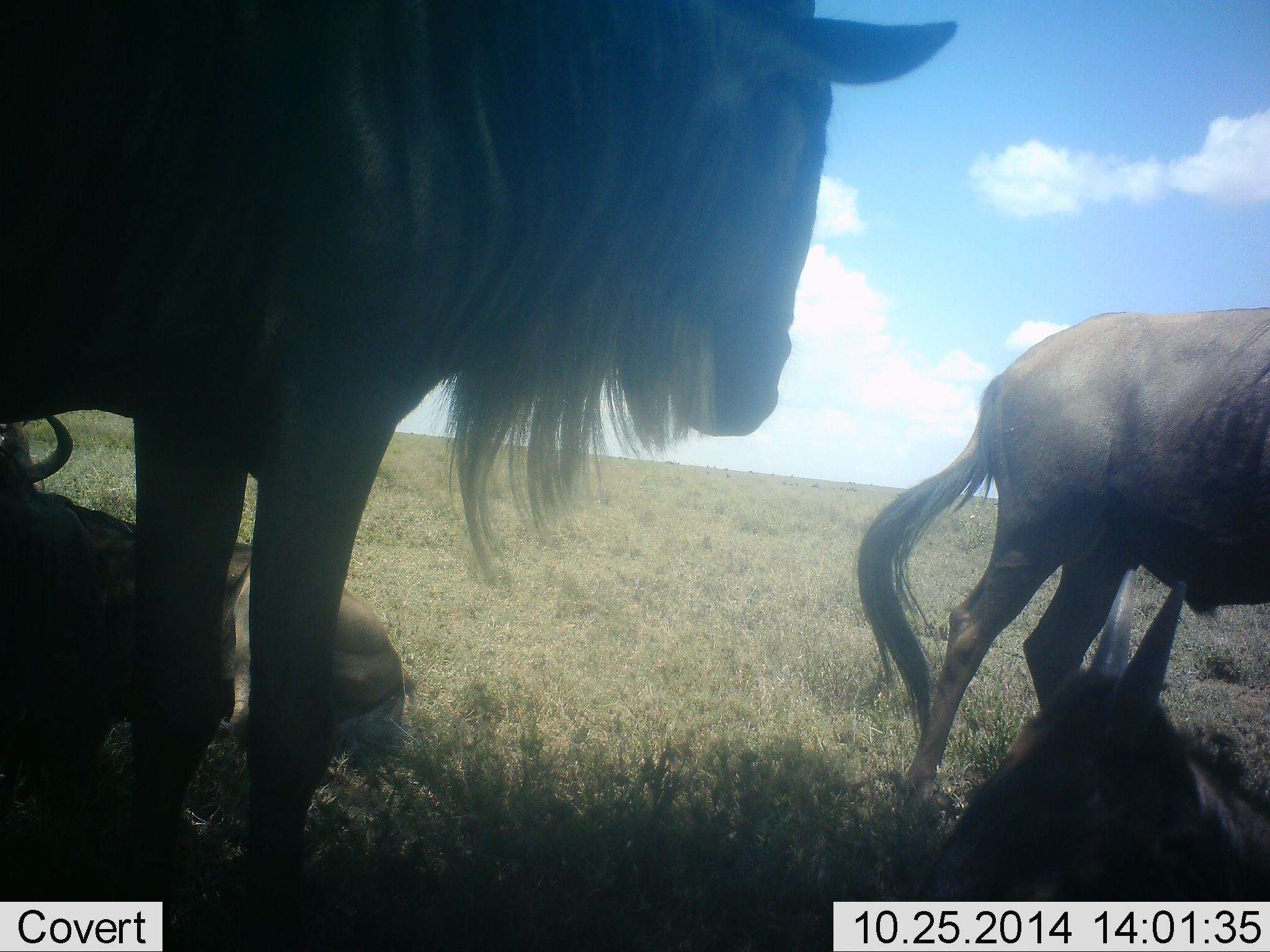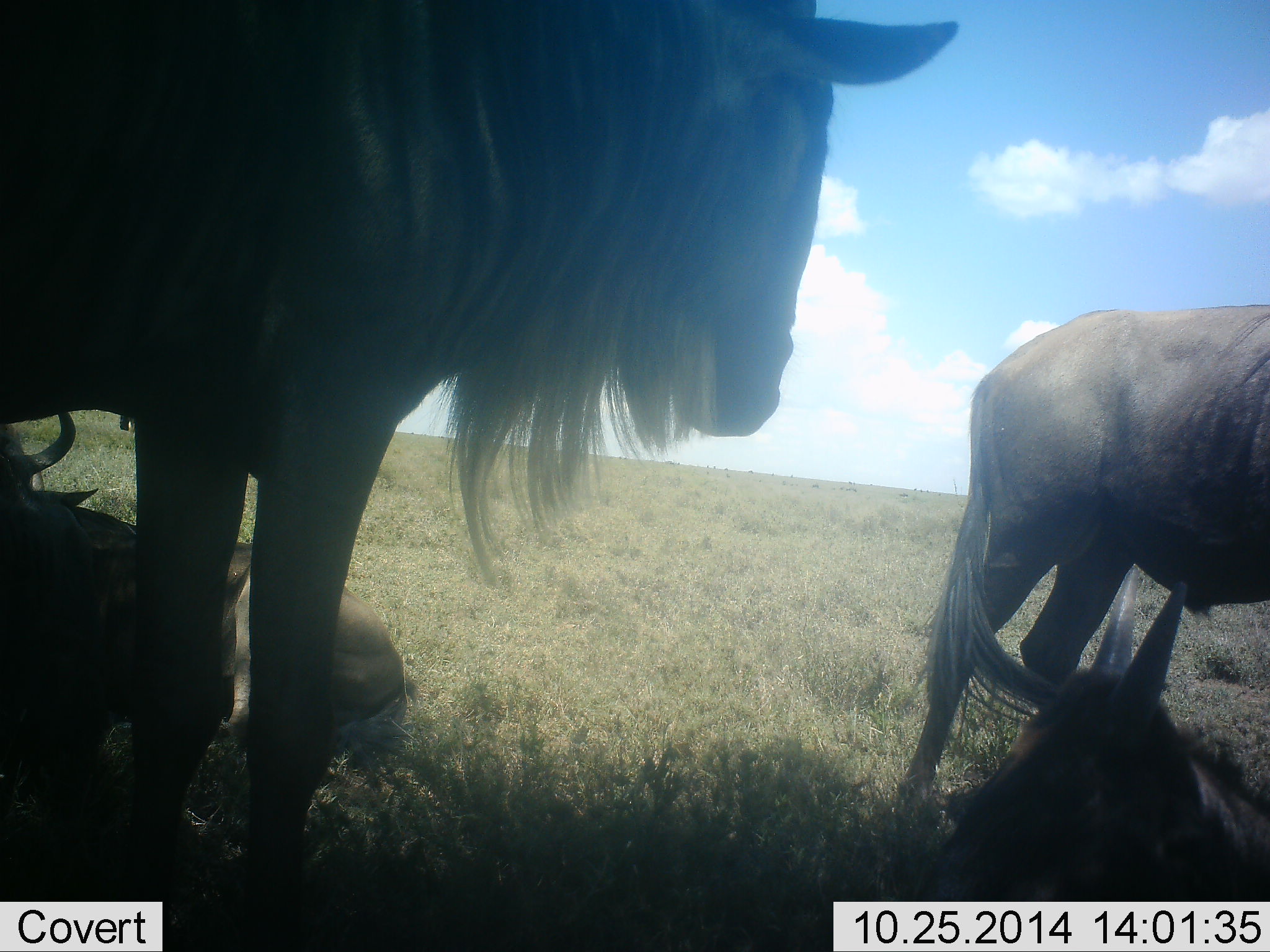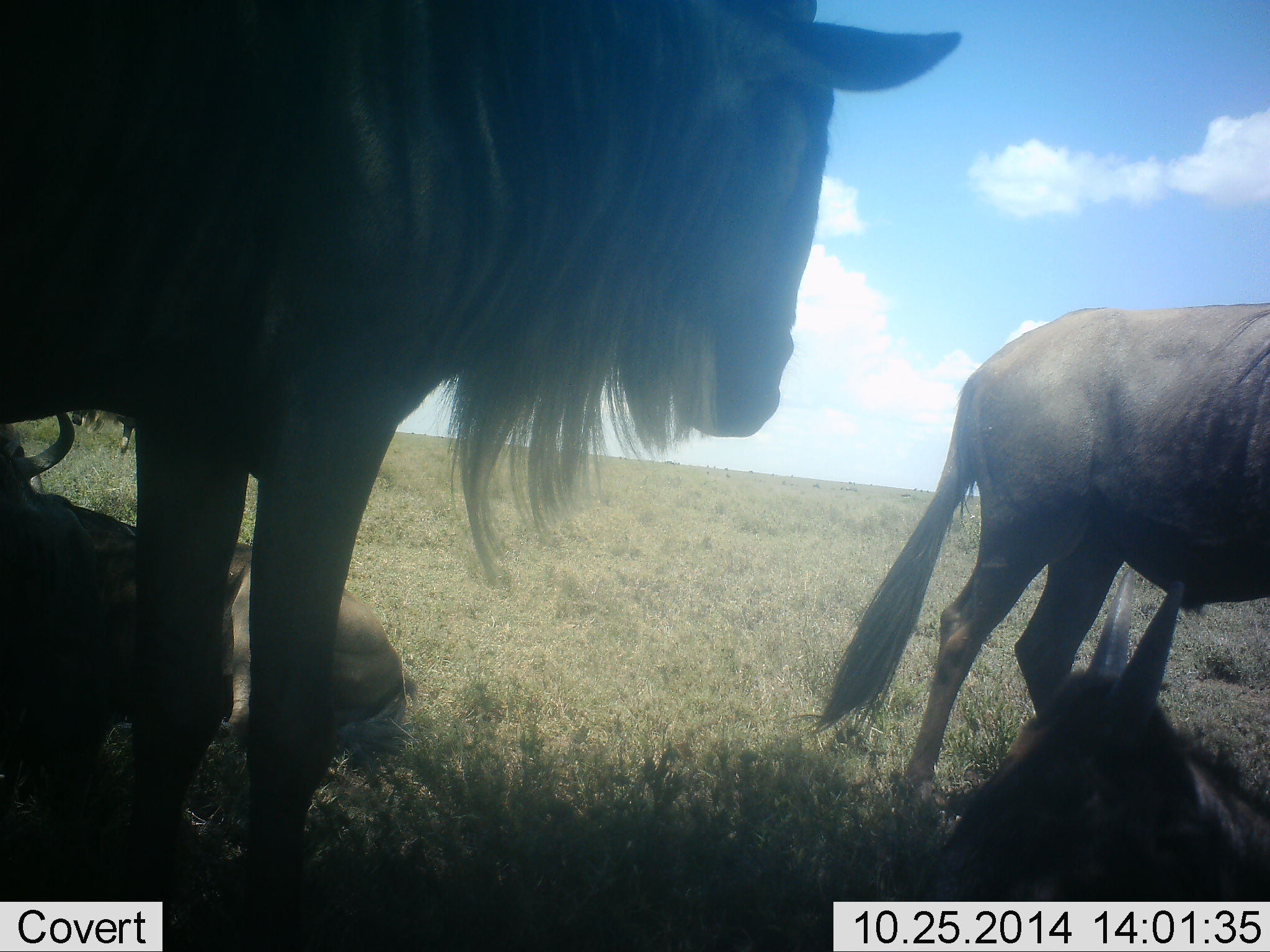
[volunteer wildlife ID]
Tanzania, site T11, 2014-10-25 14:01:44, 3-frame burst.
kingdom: Animalia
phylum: Chordata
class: Mammalia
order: Artiodactyla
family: Bovidae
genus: Connochaetes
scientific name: Connochaetes taurinus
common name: blue wildebeest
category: wildebeest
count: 4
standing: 90%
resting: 100%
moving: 10%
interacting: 0%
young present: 20%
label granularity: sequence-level